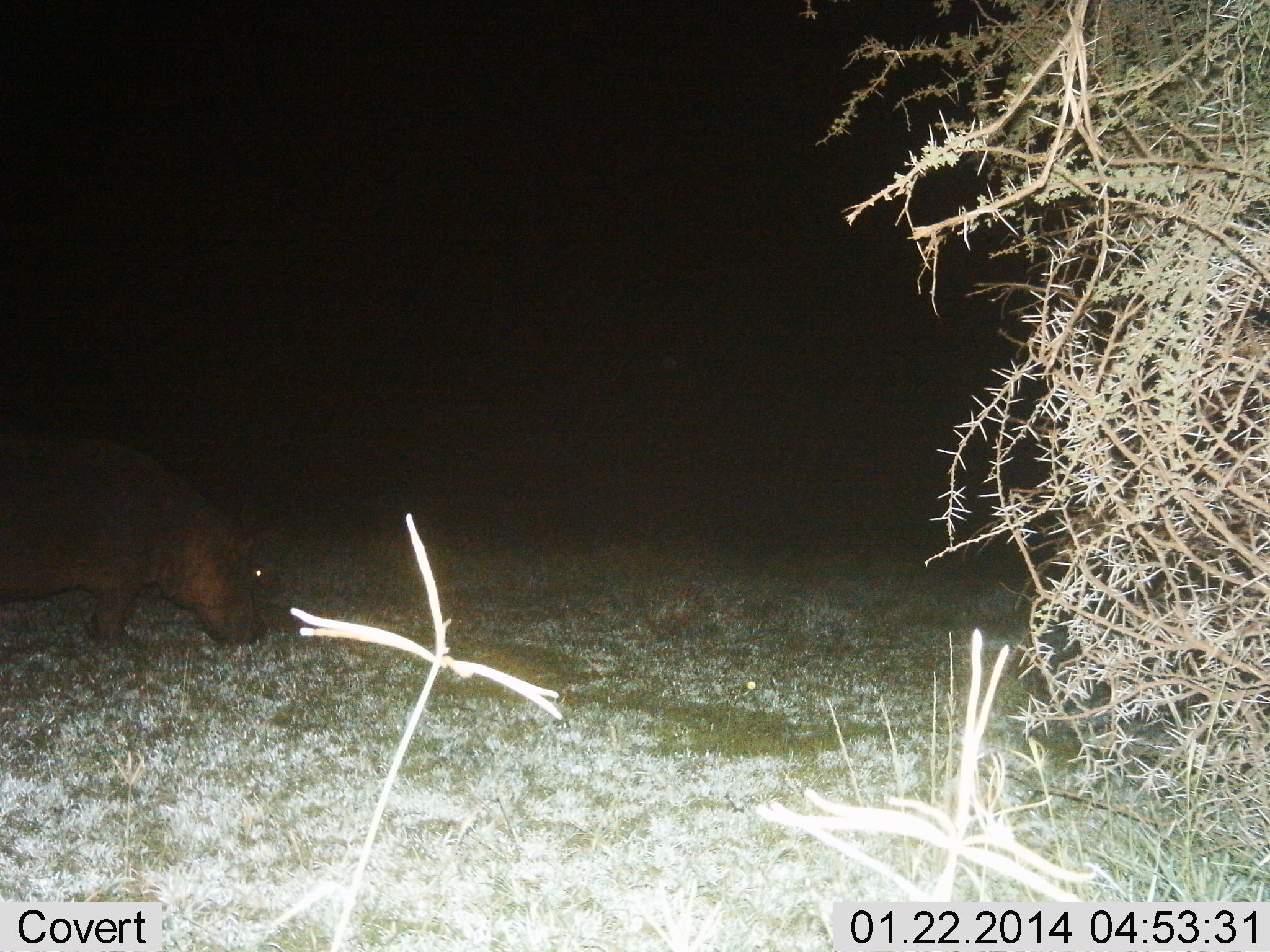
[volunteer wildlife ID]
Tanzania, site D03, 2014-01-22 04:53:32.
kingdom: Animalia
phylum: Chordata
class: Mammalia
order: Artiodactyla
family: Hippopotamidae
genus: Hippopotamus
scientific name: Hippopotamus amphibius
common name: hippopotamus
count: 1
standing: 34%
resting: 1%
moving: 11%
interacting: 0%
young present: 0%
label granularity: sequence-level